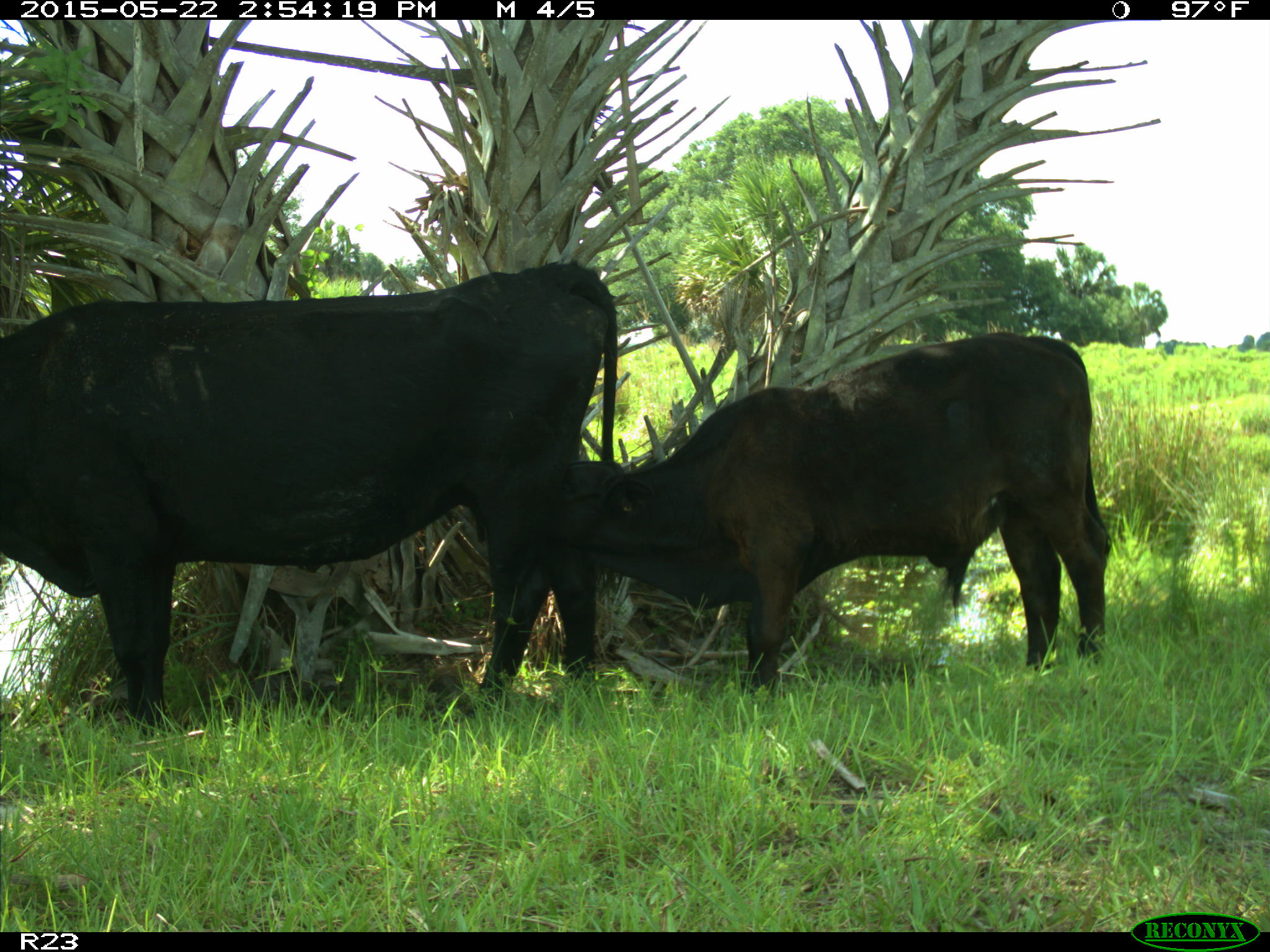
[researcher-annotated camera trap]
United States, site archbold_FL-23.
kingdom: Animalia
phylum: Chordata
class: Mammalia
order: Artiodactyla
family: Bovidae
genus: Bos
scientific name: Bos taurus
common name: domestic cow